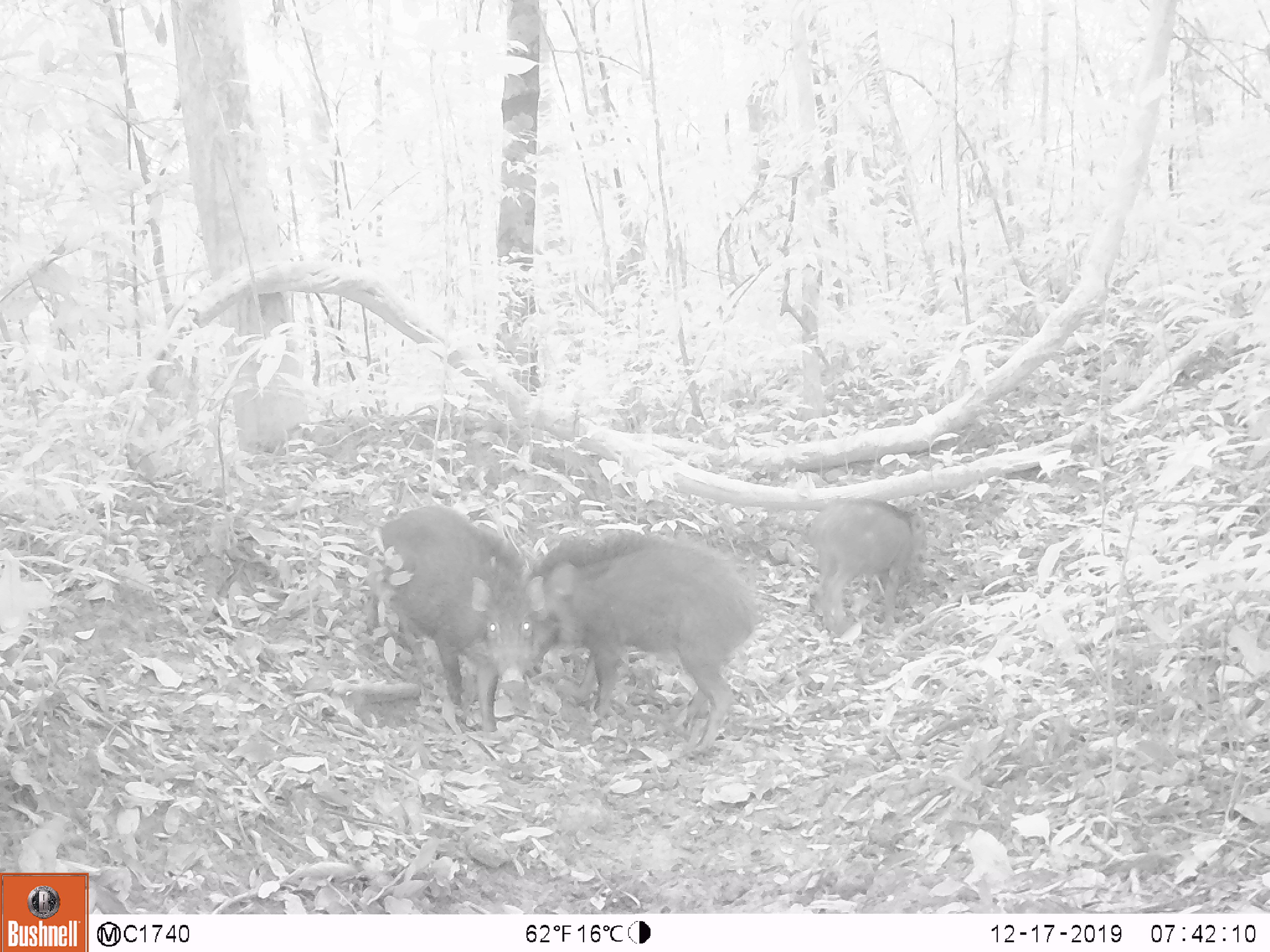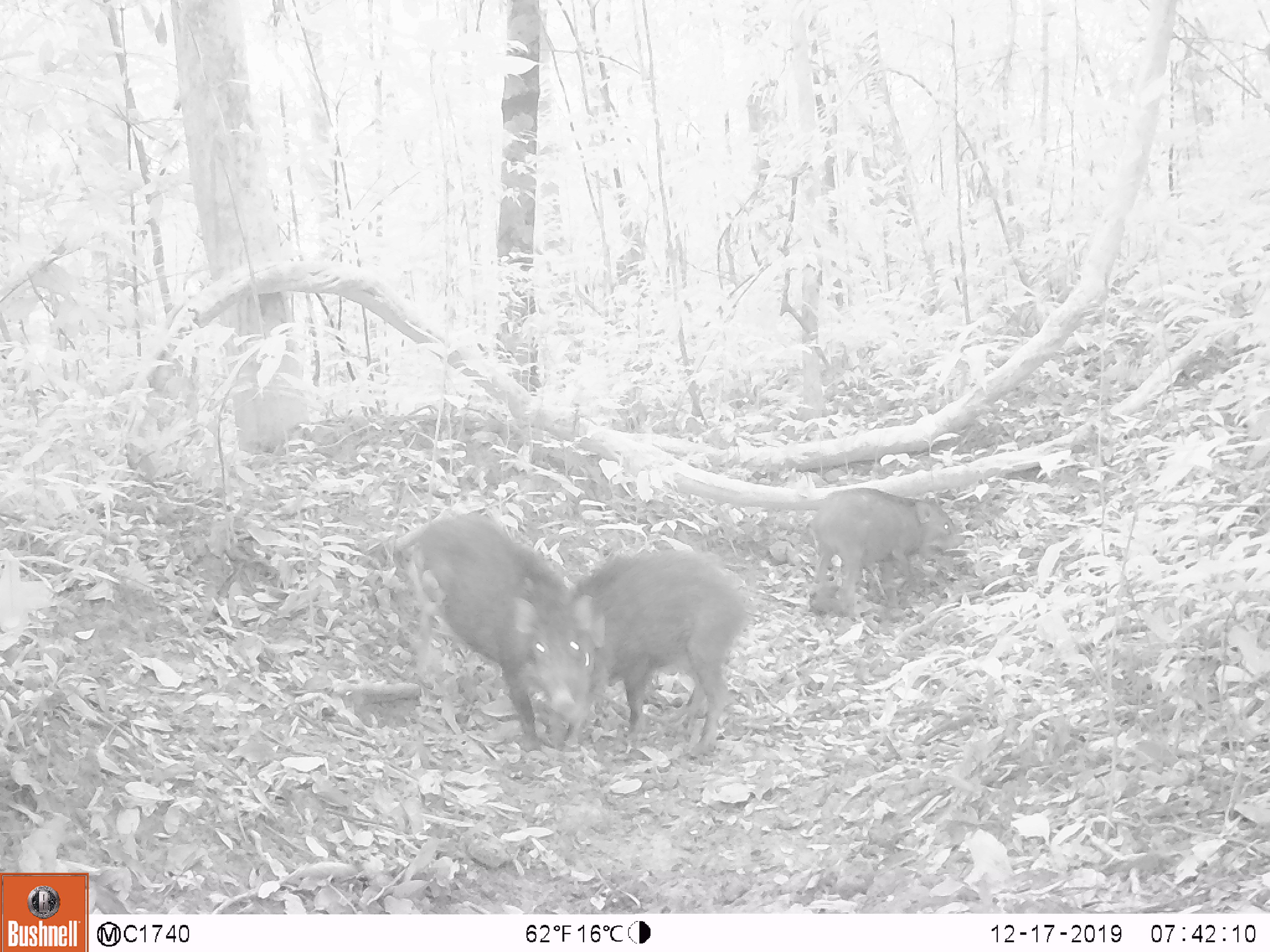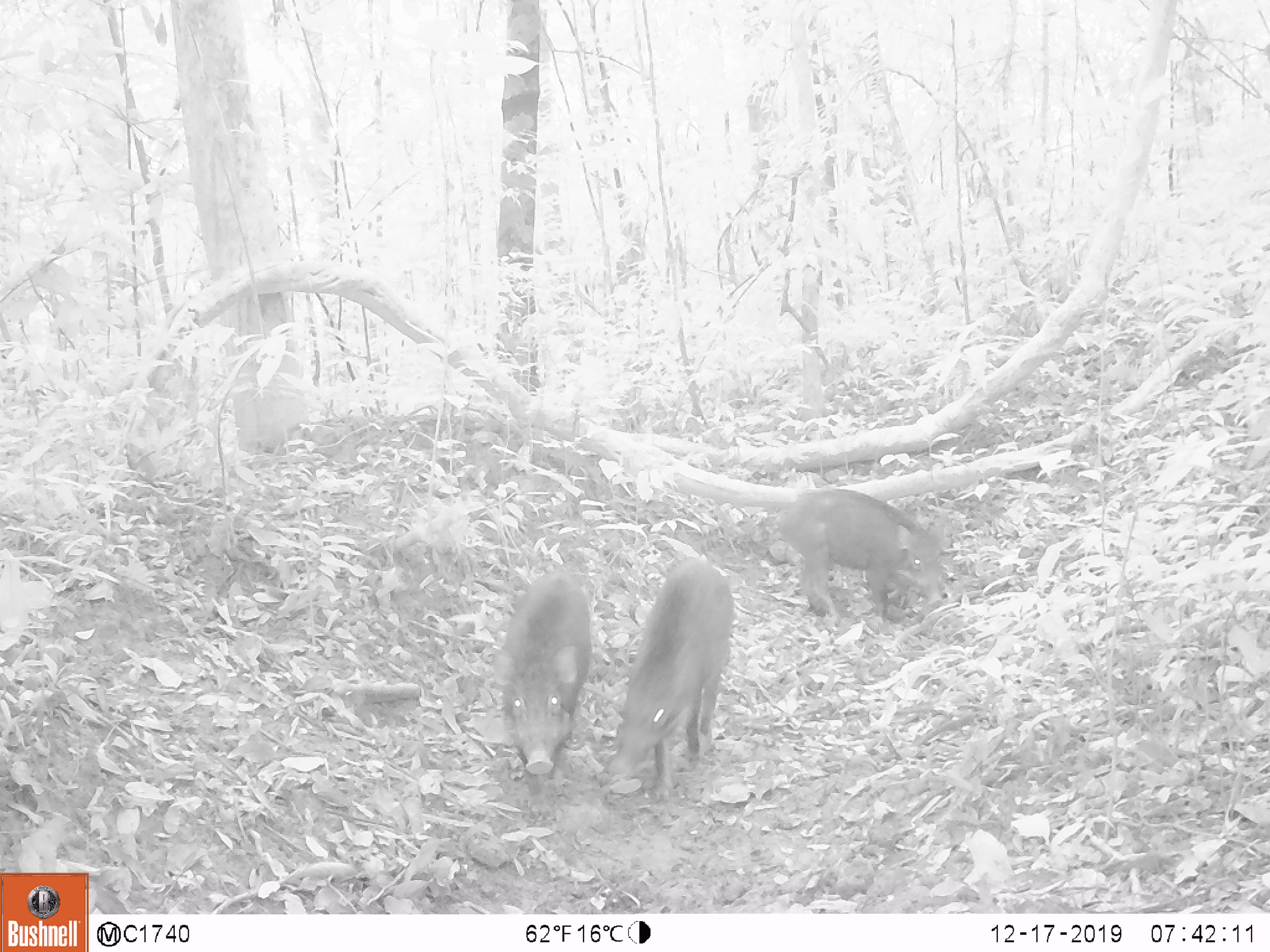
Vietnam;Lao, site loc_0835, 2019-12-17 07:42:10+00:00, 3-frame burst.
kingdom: Animalia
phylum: Chordata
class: Mammalia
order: Artiodactyla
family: Suidae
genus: Sus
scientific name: Sus scrofa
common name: eurasian wild pig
Eurasian wild pig (Sus scrofa). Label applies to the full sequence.